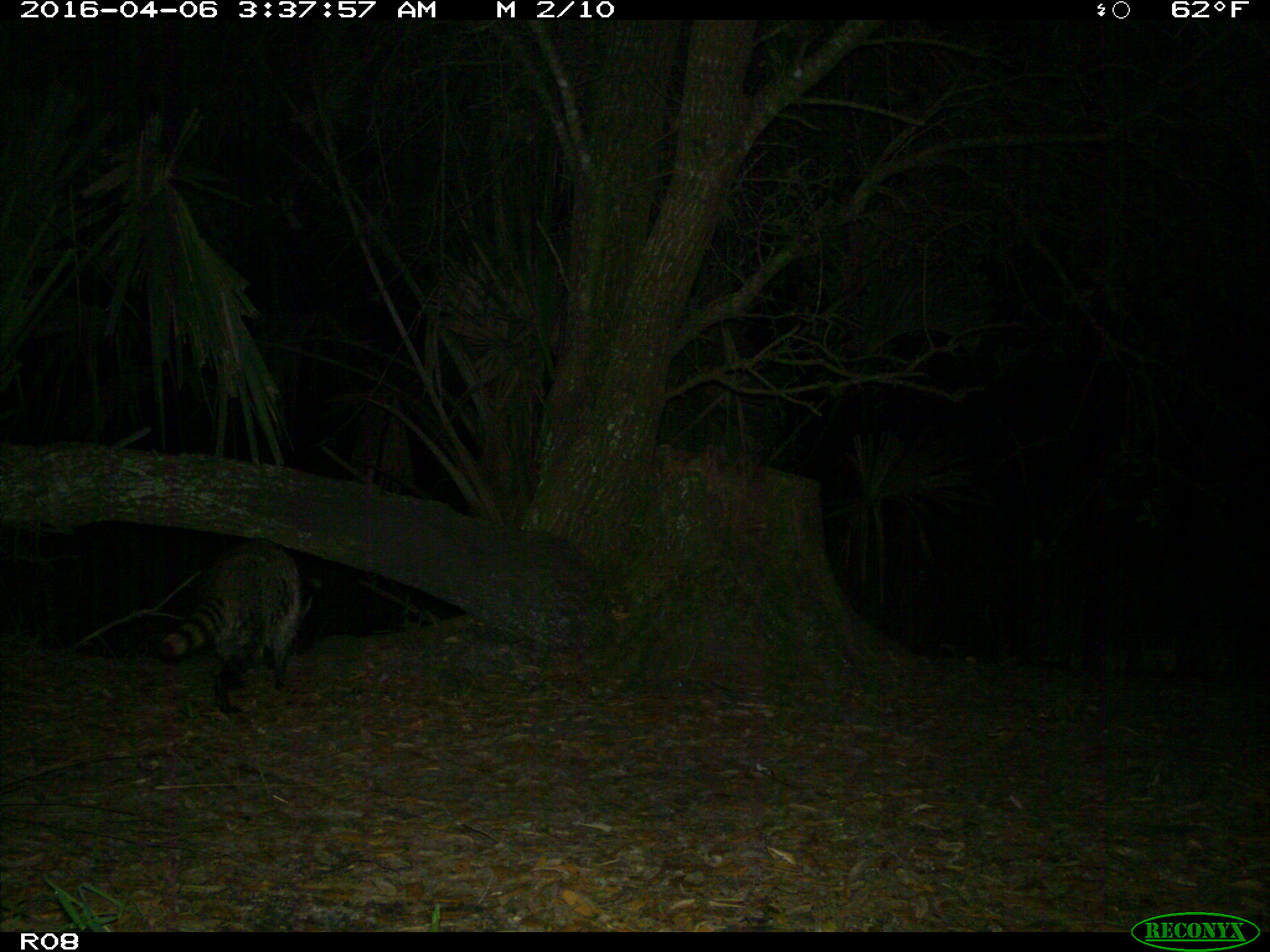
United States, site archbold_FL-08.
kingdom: Animalia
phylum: Chordata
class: Mammalia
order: Carnivora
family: Procyonidae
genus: Procyon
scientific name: Procyon lotor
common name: common raccoon